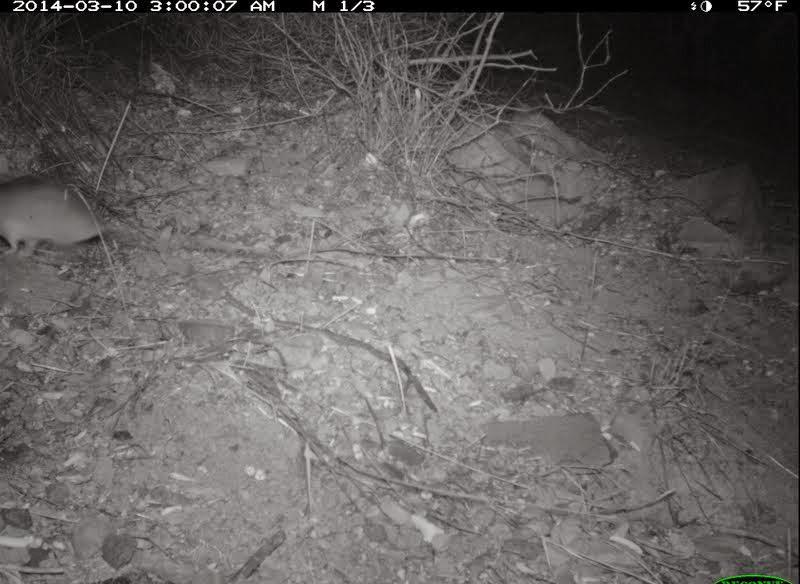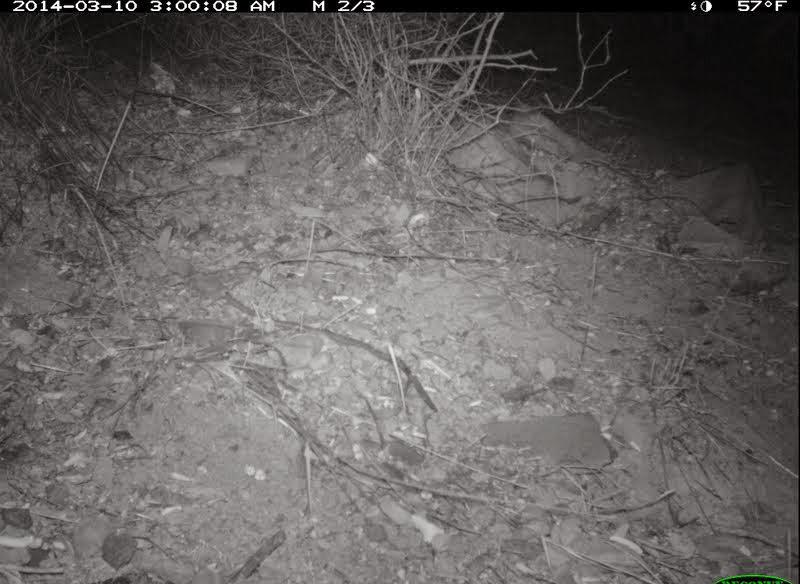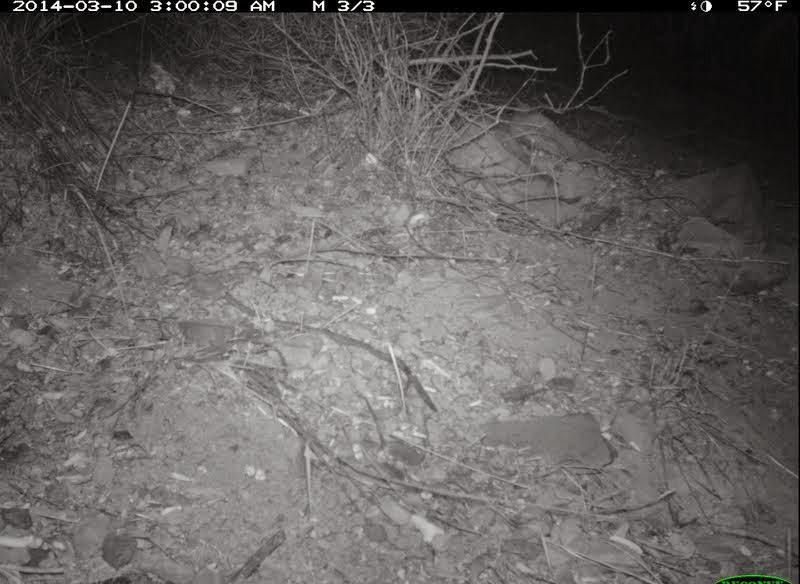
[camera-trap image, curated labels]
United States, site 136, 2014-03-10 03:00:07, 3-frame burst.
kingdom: Animalia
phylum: Chordata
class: Mammalia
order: Rodentia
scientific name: Rodentia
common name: rodent